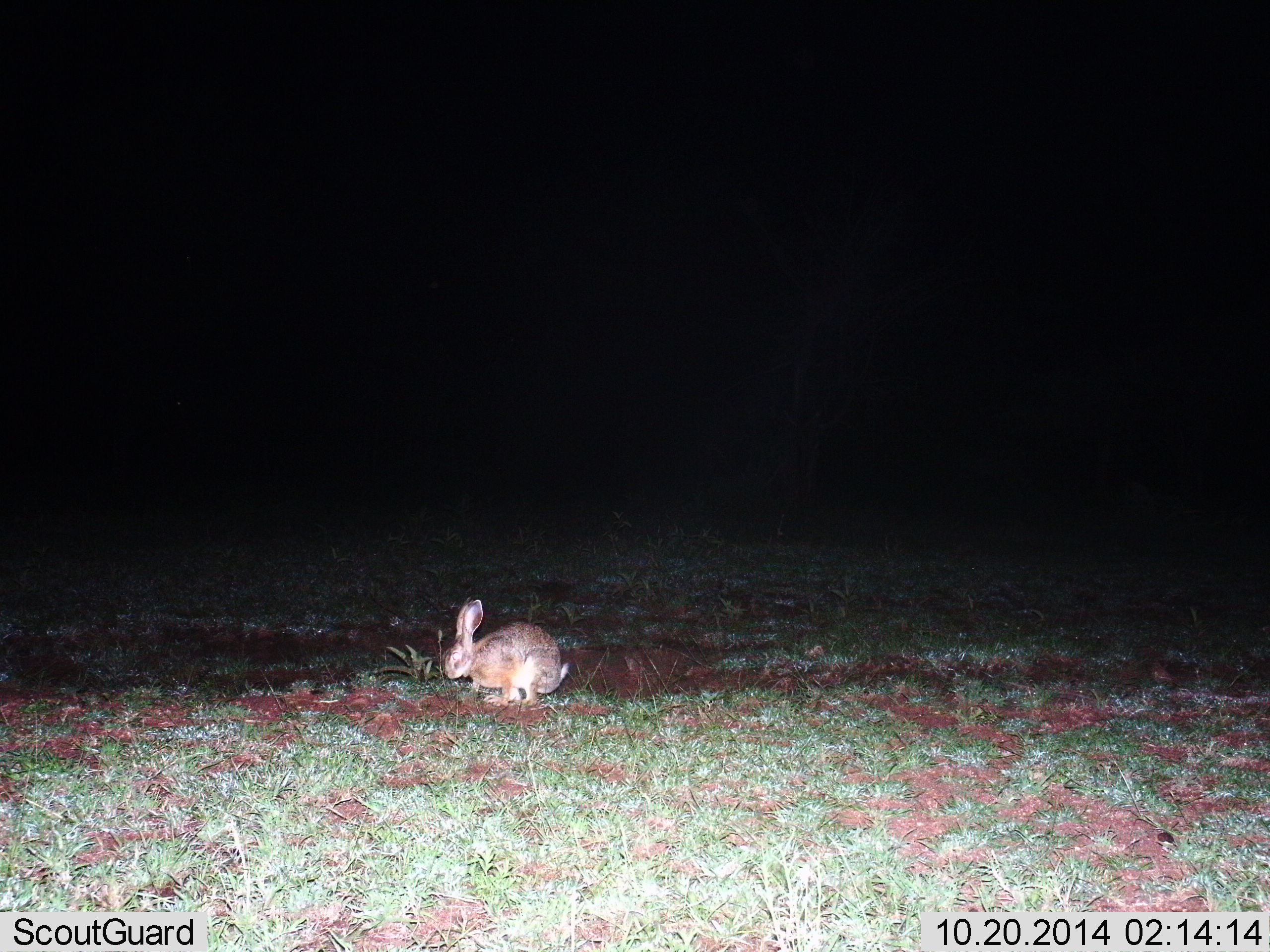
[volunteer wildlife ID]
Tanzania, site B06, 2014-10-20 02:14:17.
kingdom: Animalia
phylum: Chordata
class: Mammalia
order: Lagomorpha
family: Leporidae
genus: Lepus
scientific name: Lepus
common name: hare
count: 1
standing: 40%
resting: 0%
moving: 10%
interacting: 0%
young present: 0%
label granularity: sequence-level